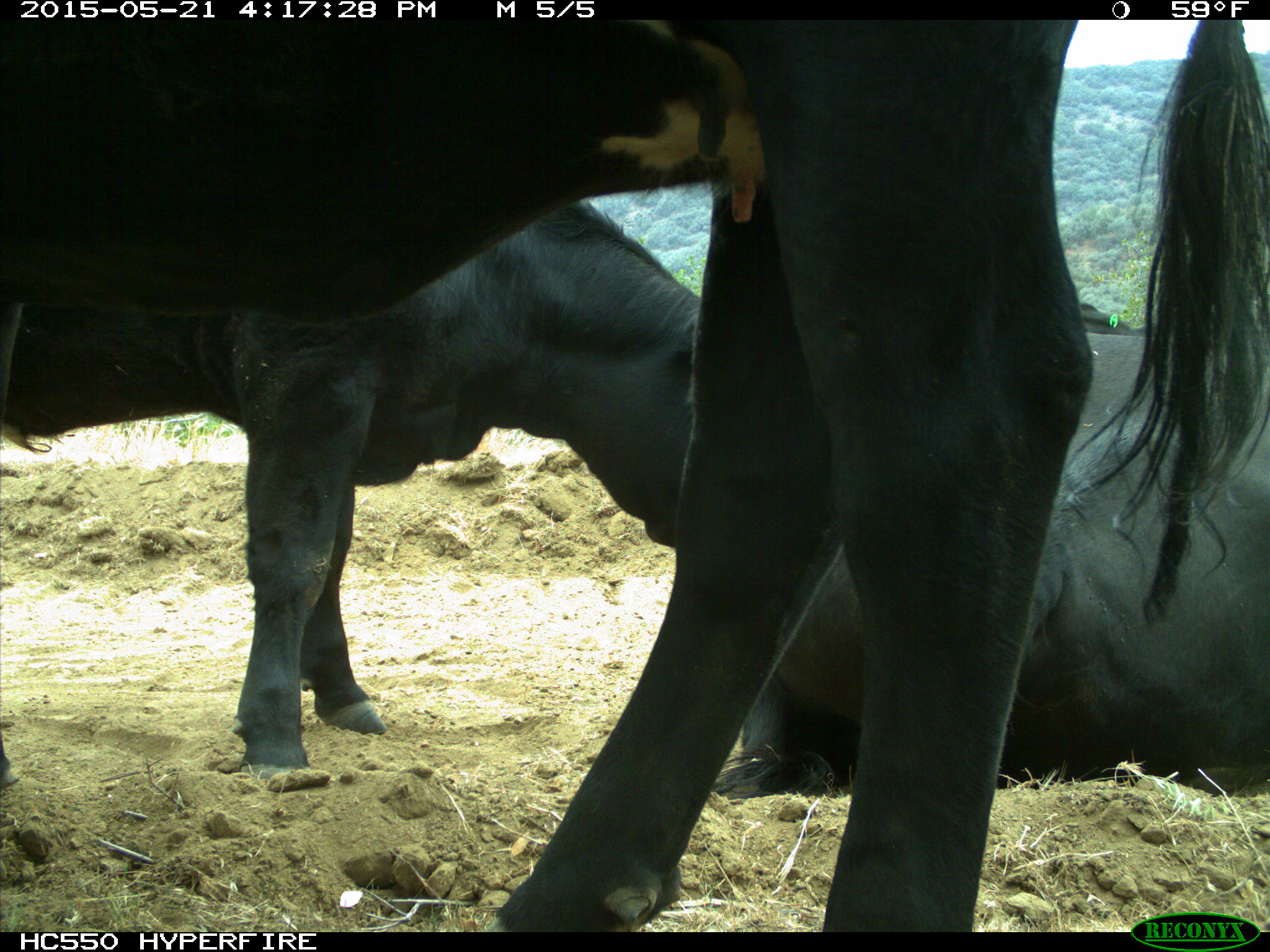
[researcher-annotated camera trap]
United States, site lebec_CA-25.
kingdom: Animalia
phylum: Chordata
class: Mammalia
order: Artiodactyla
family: Bovidae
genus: Bos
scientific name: Bos taurus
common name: domestic cow